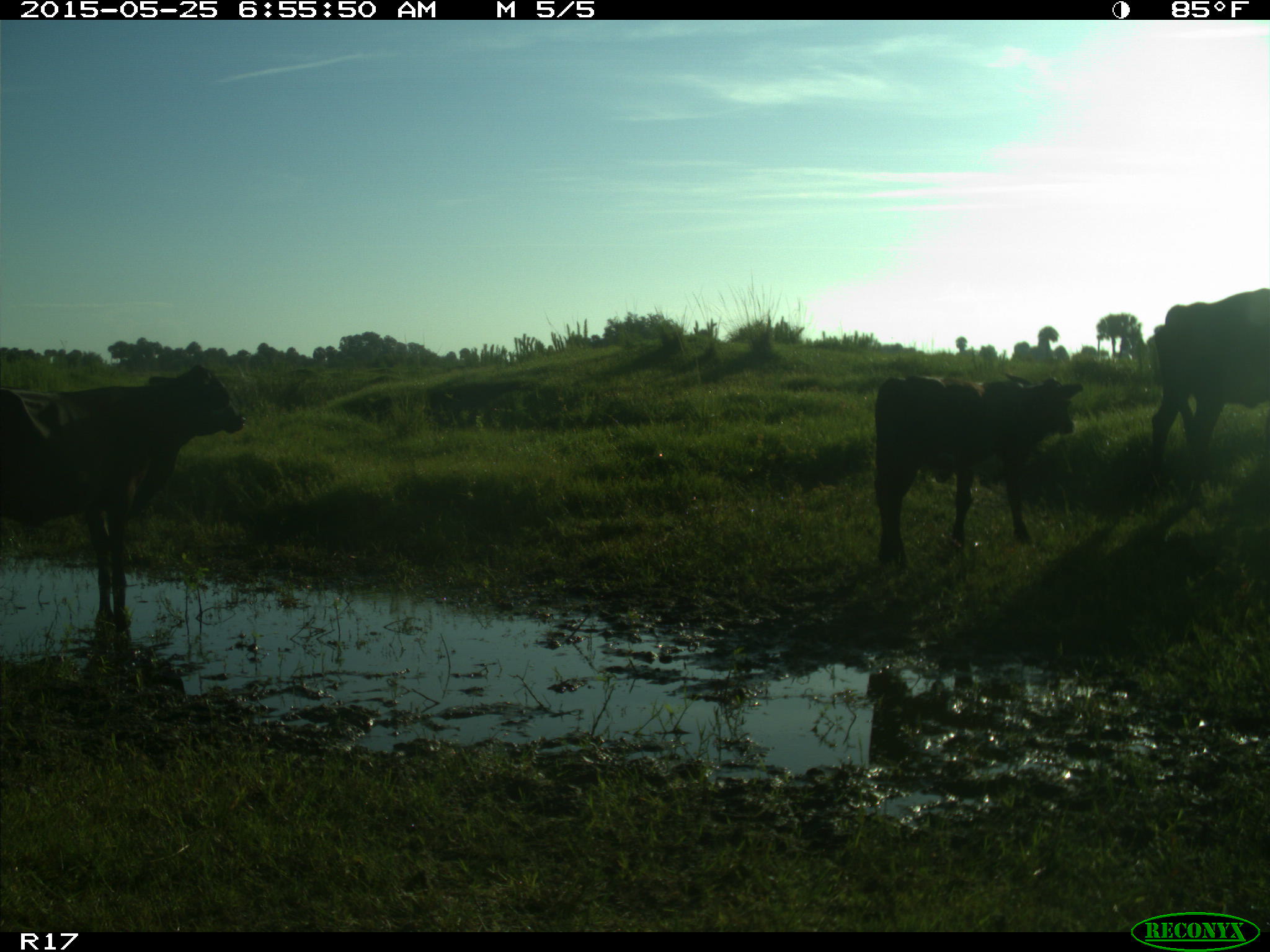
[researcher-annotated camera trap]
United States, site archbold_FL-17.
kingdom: Animalia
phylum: Chordata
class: Mammalia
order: Artiodactyla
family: Bovidae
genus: Bos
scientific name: Bos taurus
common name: domestic cow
Bos taurus (domestic cow).